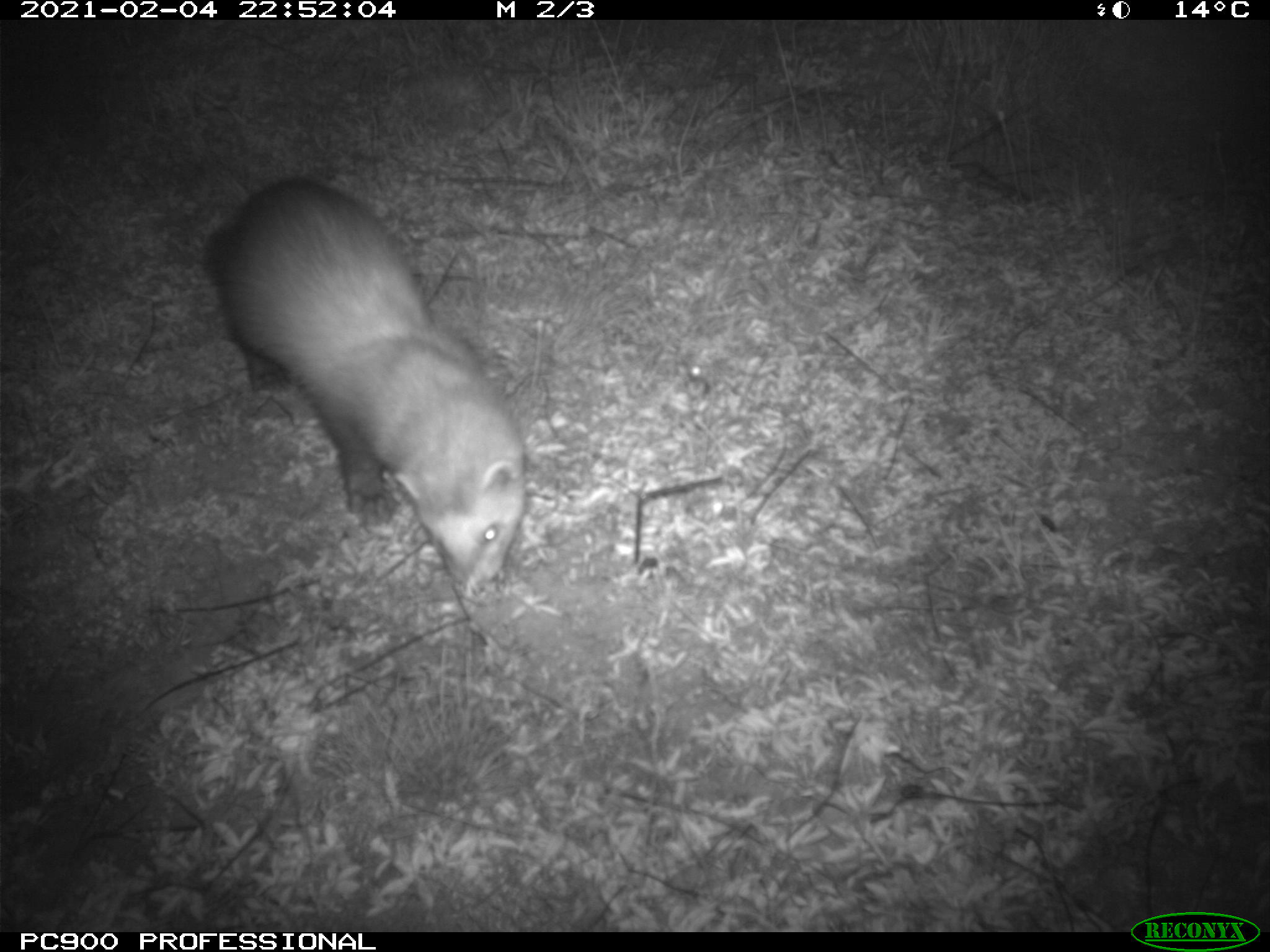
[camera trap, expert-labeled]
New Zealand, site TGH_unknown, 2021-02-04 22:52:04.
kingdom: Animalia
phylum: Chordata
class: Mammalia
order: Carnivora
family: Mustelidae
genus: Mustela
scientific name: Mustela furo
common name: ferret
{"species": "ferret (Mustela furo)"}